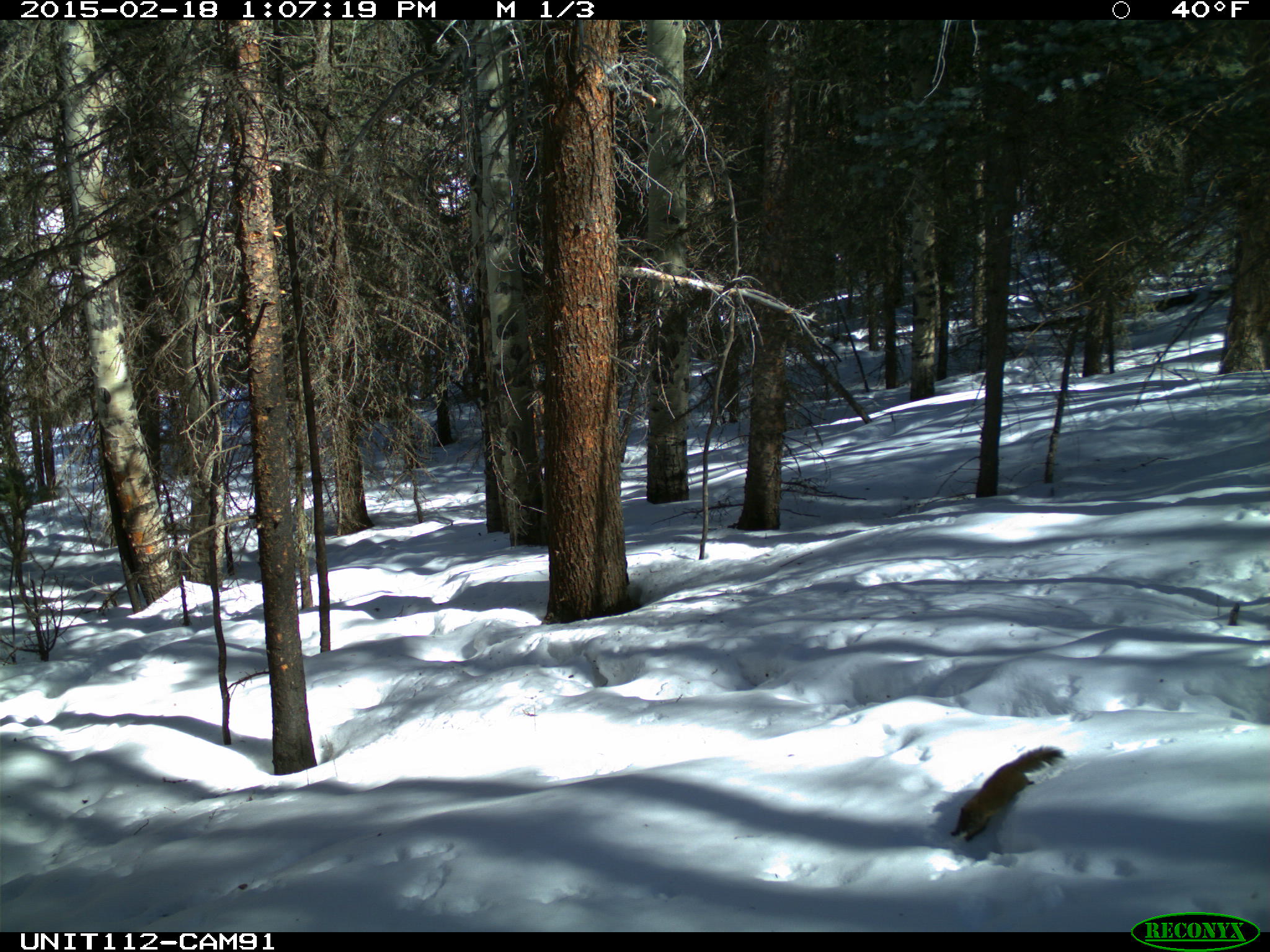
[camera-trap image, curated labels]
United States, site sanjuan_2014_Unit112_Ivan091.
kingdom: Animalia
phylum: Chordata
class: Mammalia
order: Rodentia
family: Sciuridae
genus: Tamiasciurus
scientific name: Tamiasciurus hudsonicus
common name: american red squirrel